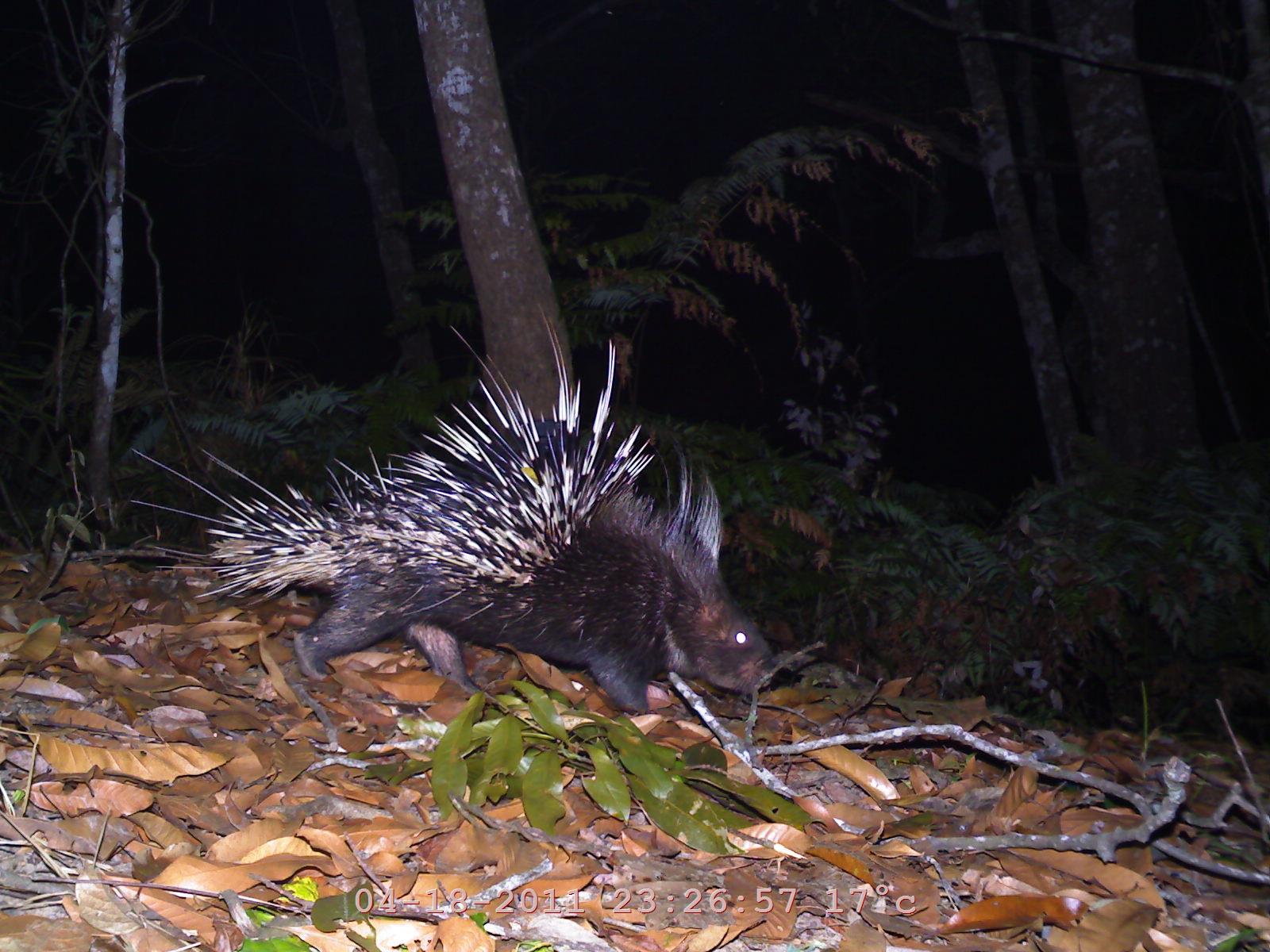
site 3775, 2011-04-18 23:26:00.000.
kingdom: Animalia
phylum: Chordata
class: Mammalia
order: Rodentia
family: Hystricidae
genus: Hystrix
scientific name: Hystrix brachyura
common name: east asian porcupine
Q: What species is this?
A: Hystrix brachyura (east asian porcupine).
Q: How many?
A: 1.